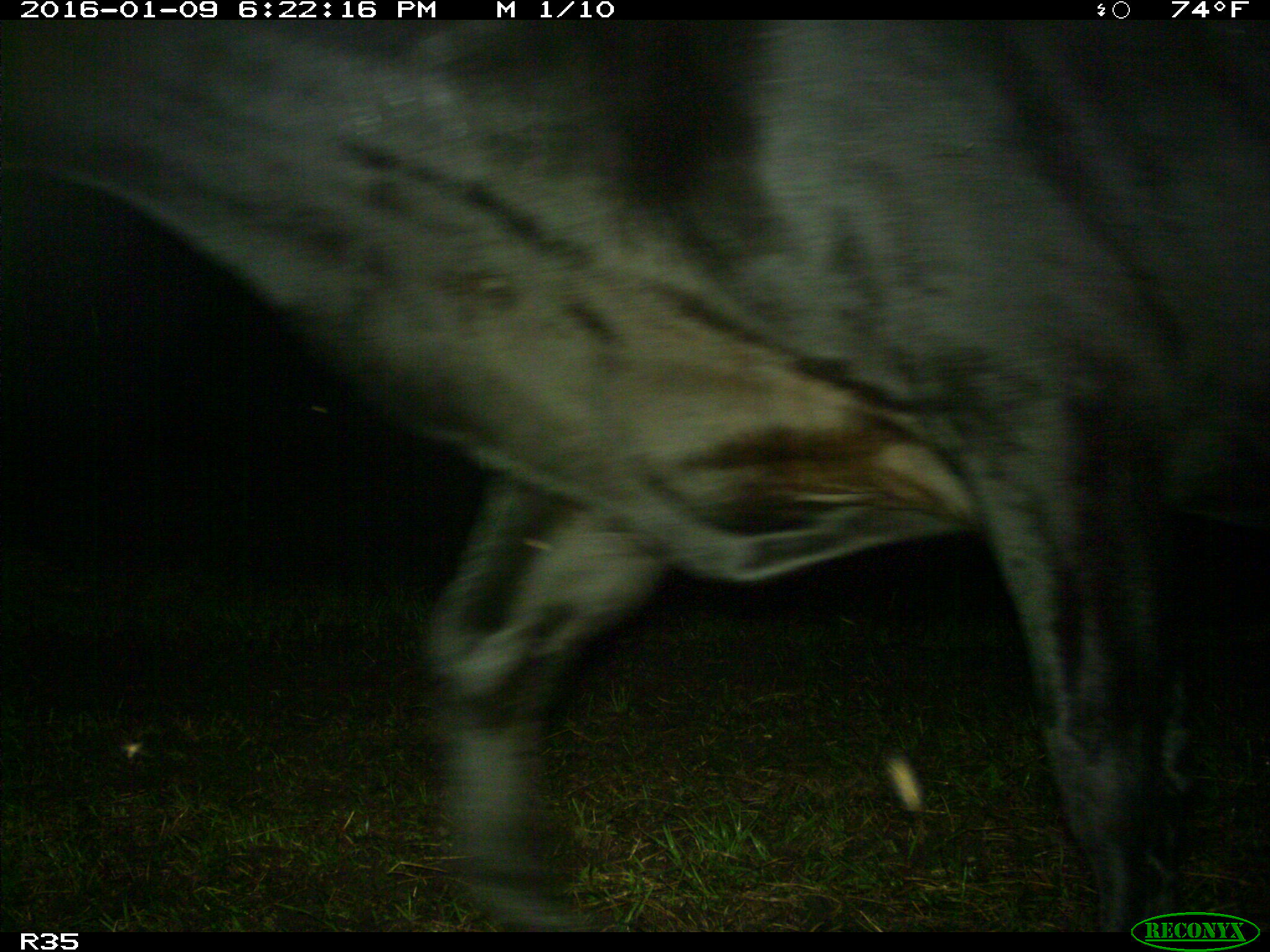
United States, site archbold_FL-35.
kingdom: Animalia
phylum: Chordata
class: Mammalia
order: Artiodactyla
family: Bovidae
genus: Bos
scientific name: Bos taurus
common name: domestic cow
Bos taurus (domestic cow).